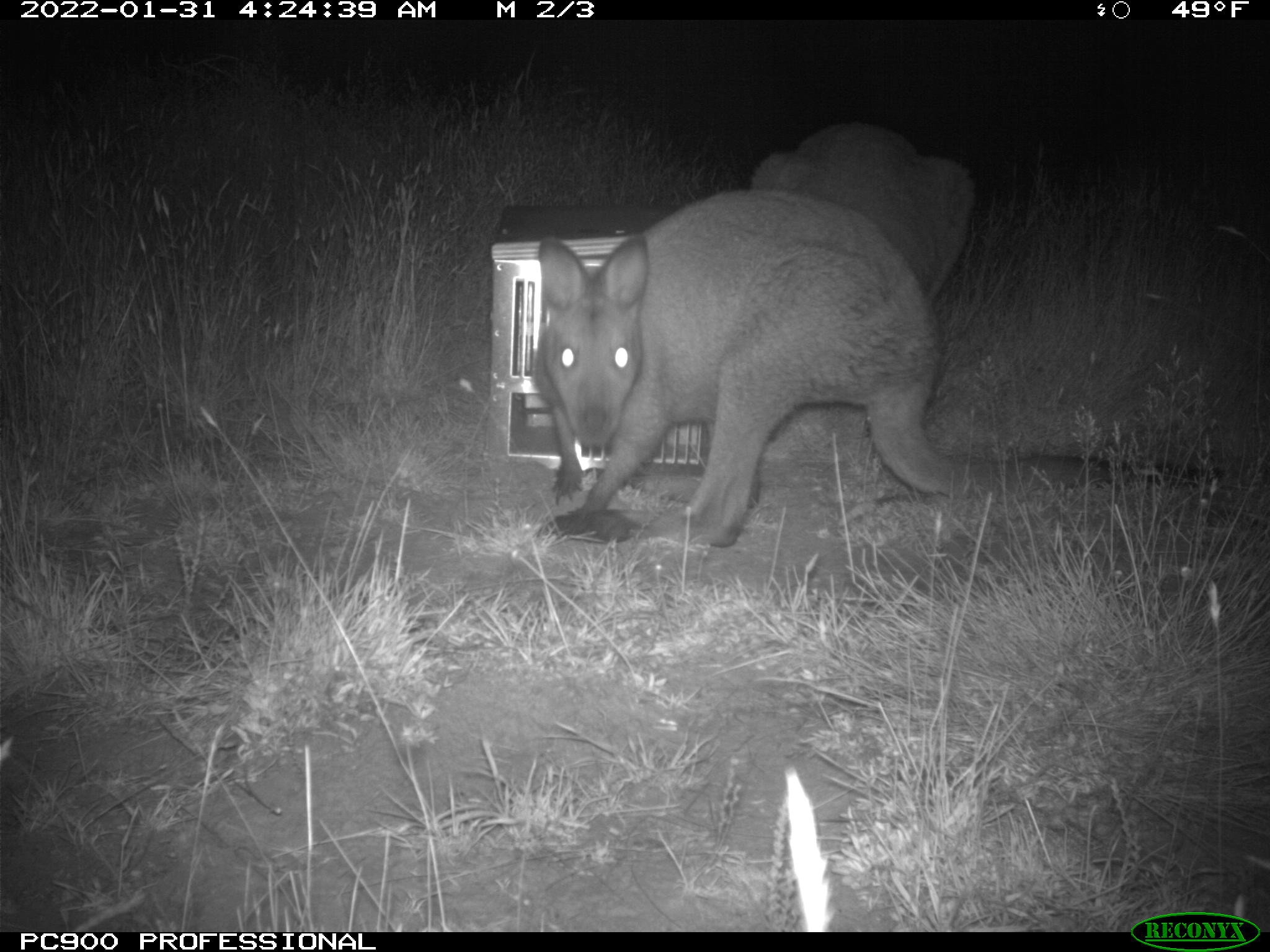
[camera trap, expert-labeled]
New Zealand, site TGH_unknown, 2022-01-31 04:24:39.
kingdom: Animalia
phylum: Chordata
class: Mammalia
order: Diprotodontia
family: Macropodidae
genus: Notamacropus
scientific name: Notamacropus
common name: wallaby